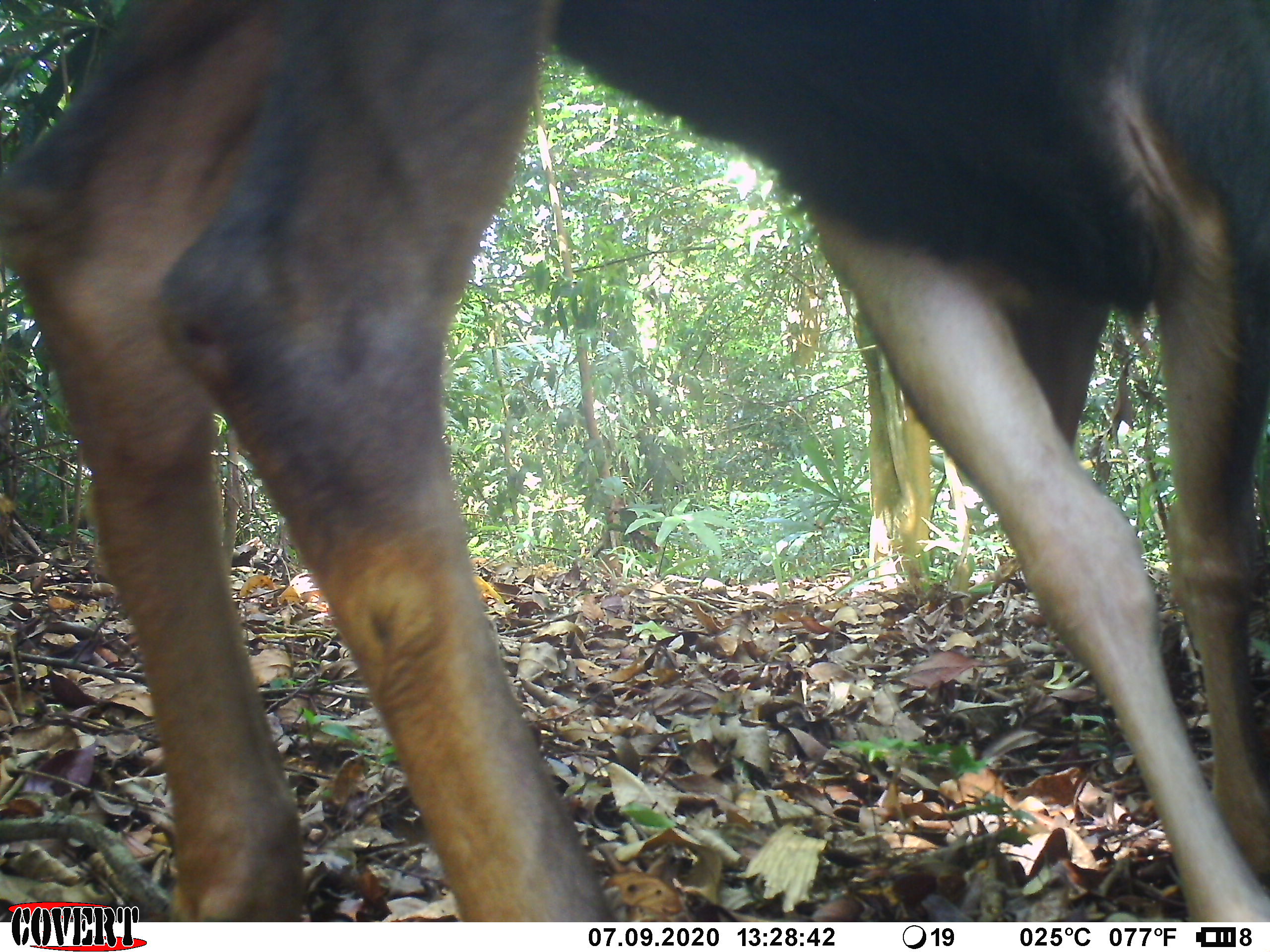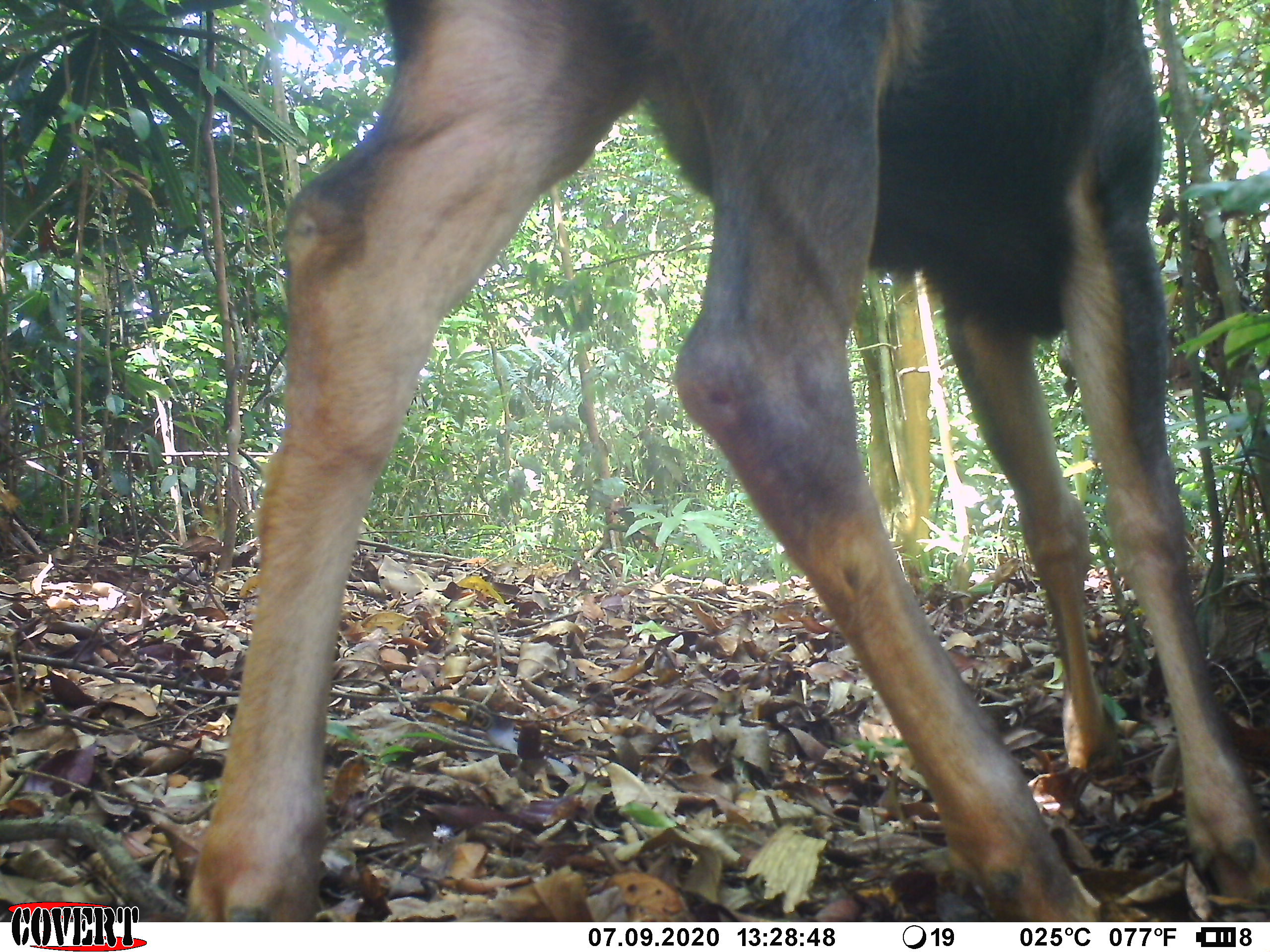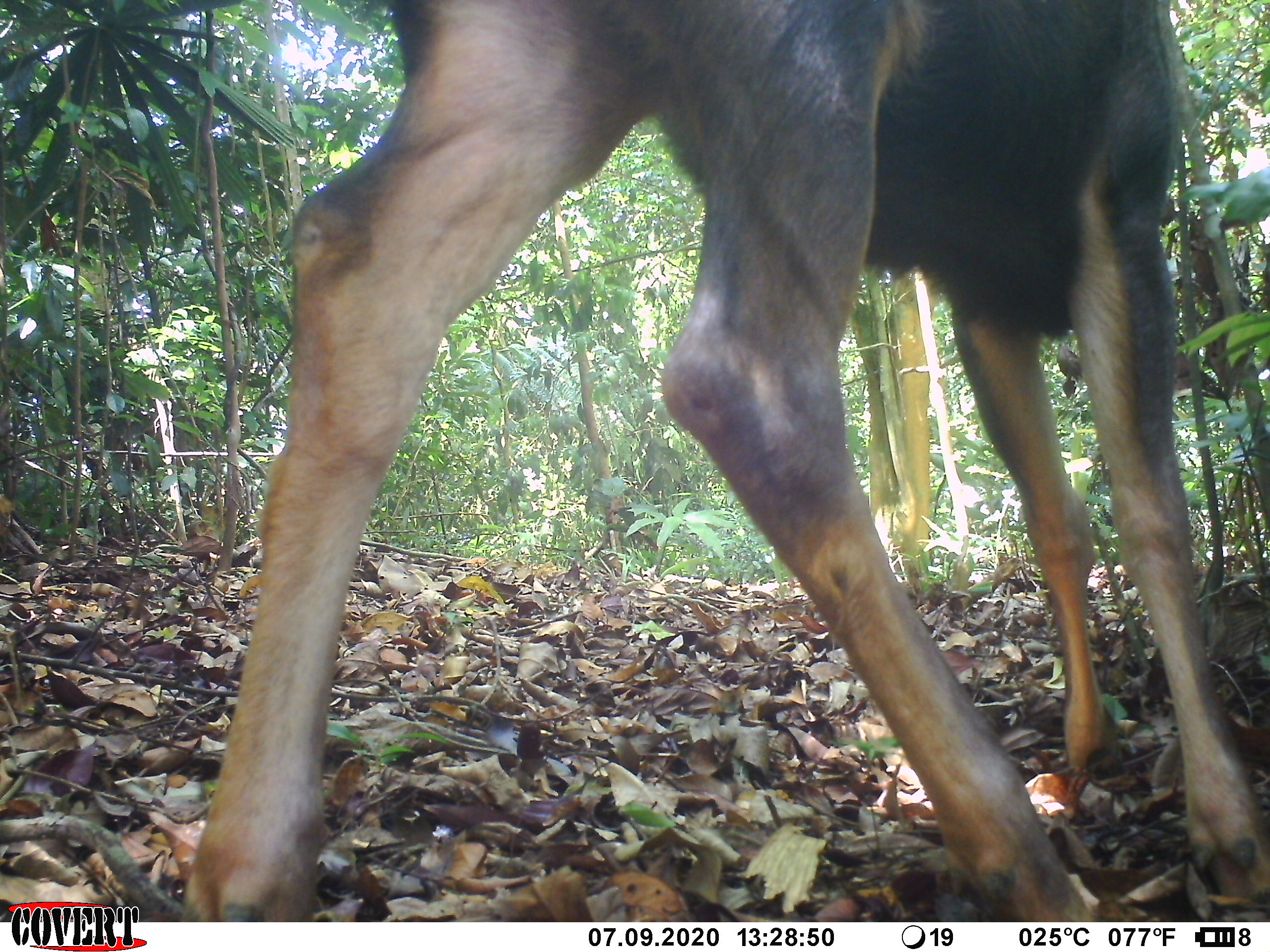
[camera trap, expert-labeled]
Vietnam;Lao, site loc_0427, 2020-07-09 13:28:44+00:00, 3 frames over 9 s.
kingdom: Animalia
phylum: Chordata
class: Mammalia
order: Artiodactyla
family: Cervidae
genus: Rusa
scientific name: Rusa unicolor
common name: sambar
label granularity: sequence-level